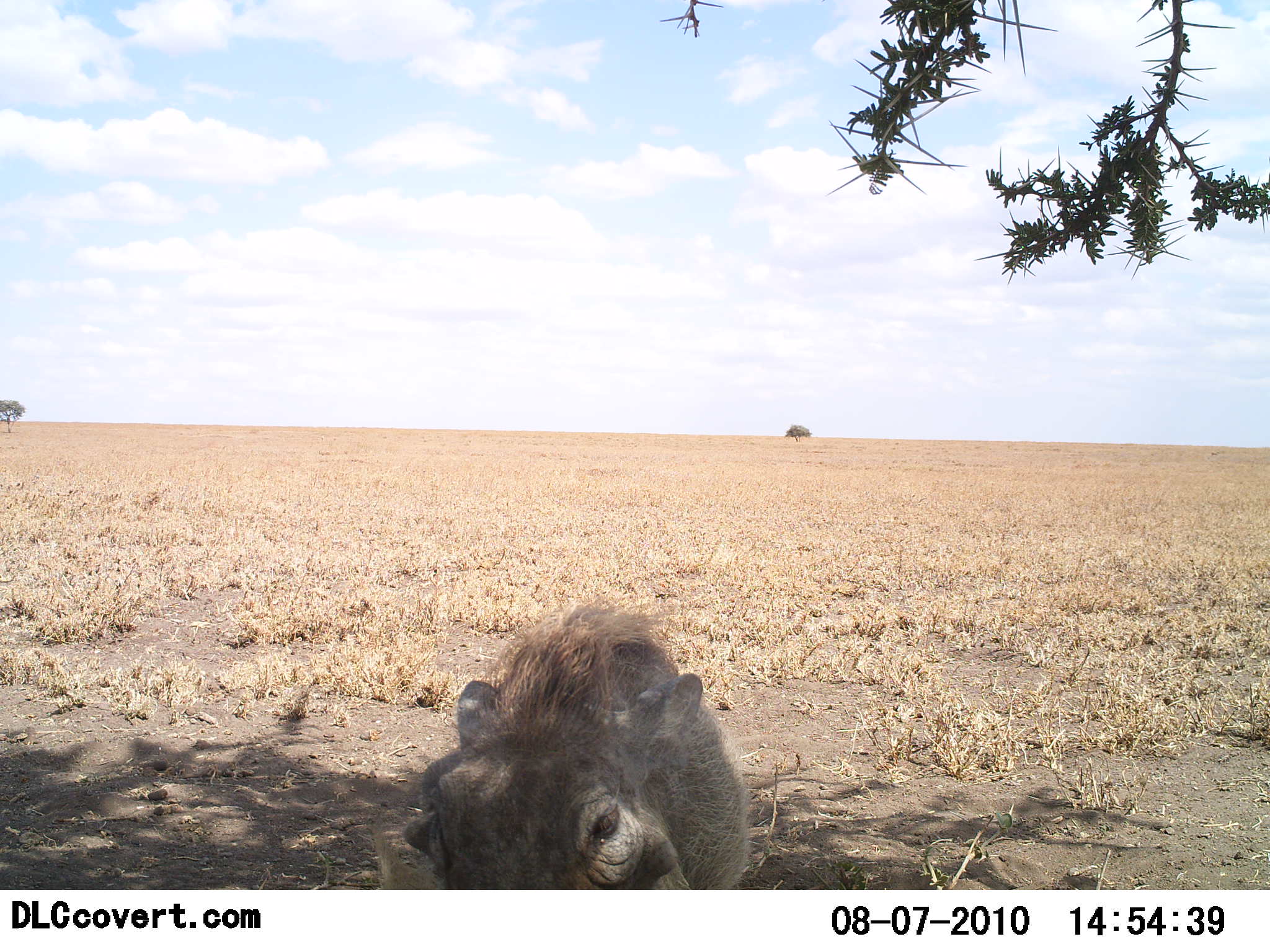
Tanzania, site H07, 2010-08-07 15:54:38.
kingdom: Animalia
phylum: Chordata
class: Mammalia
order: Artiodactyla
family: Suidae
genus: Phacochoerus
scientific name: Phacochoerus africanus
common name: warthog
Warthog (Phacochoerus africanus), count 1. Behavior (volunteer vote fractions): standing 83%, resting 17%, moving 6%, interacting 0%. Young present (vote fraction): 0%. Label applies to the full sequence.